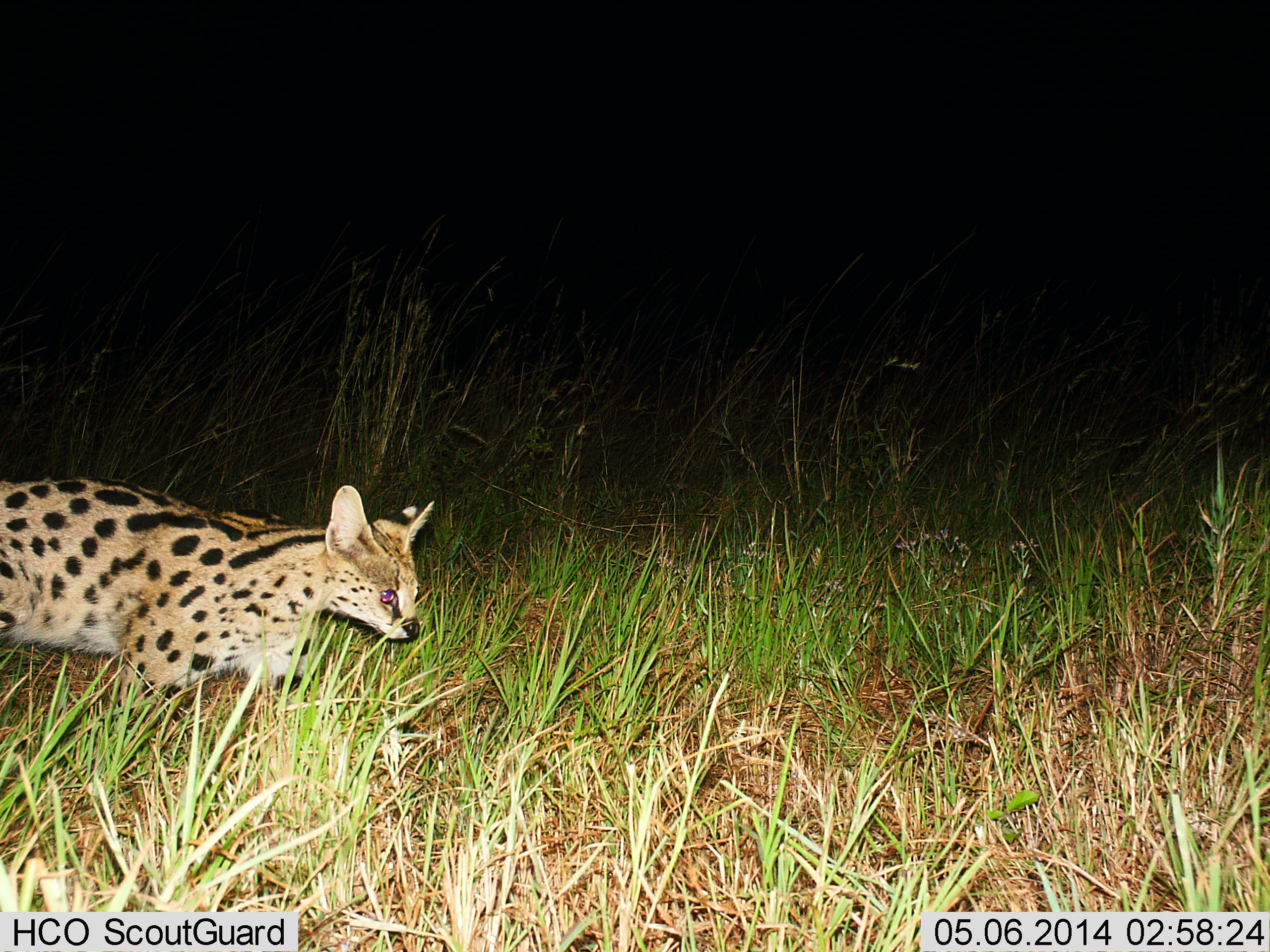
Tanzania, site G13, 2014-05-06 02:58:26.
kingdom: Animalia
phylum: Chordata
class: Mammalia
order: Carnivora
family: Felidae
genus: Leptailurus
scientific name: Leptailurus serval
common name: serval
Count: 1.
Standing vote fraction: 40%.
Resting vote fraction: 0%.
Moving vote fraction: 60%.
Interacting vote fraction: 0%.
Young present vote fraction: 0%.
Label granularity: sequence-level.